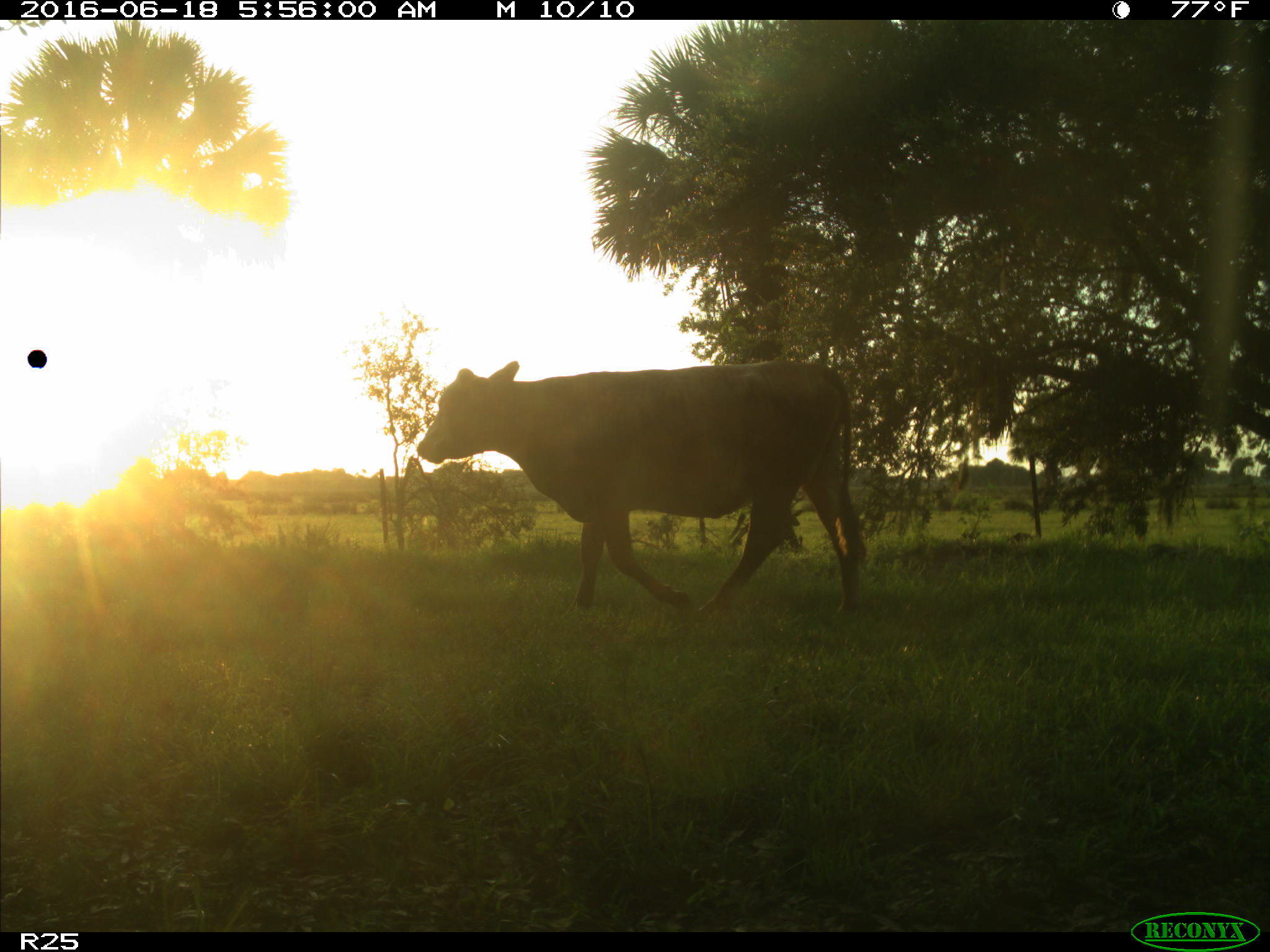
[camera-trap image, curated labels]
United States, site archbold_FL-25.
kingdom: Animalia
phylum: Chordata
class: Mammalia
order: Artiodactyla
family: Bovidae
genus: Bos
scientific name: Bos taurus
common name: domestic cow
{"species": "Bos taurus (domestic cow)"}